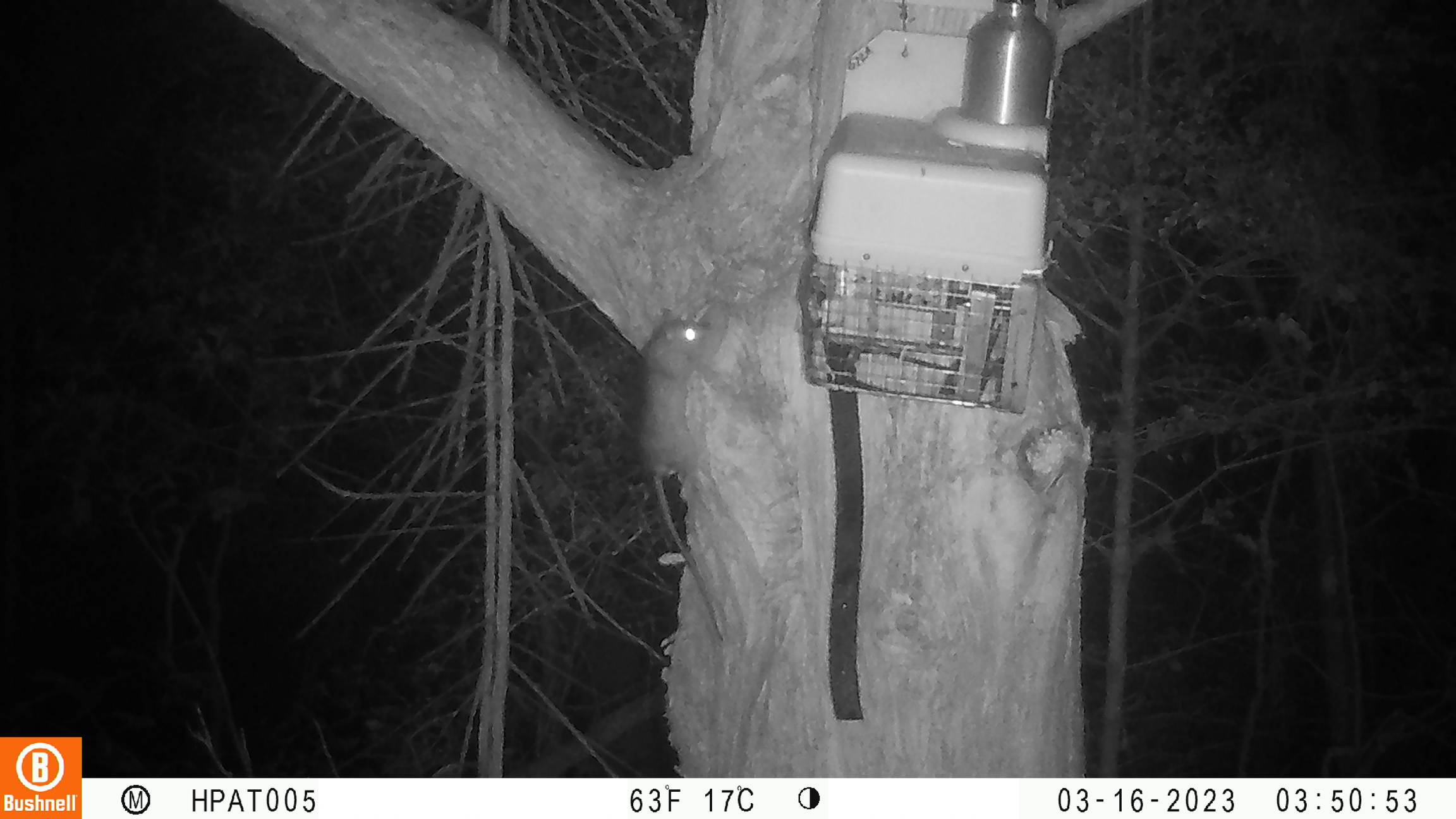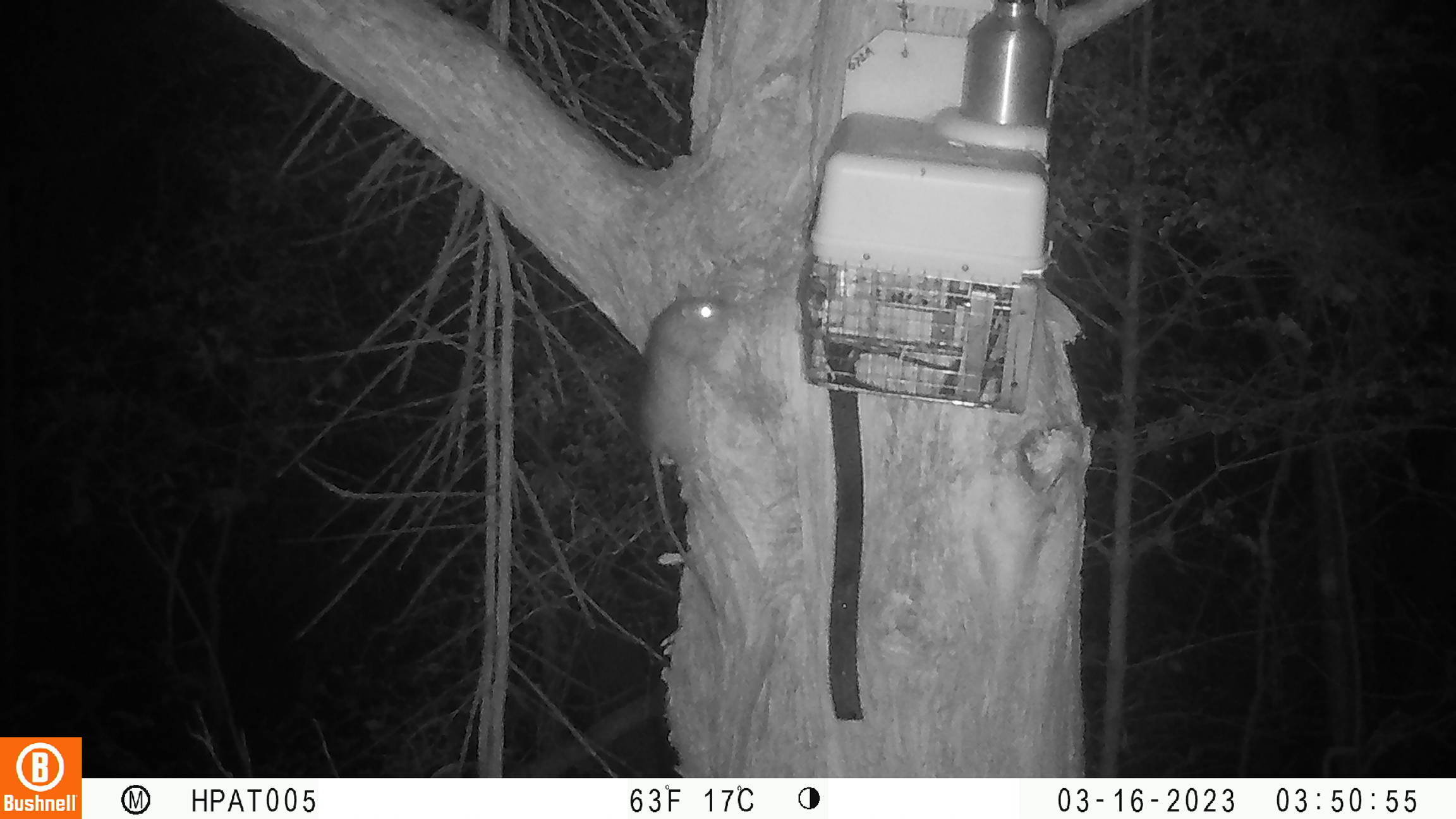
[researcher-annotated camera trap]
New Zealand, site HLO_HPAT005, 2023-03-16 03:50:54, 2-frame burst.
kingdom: Animalia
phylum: Chordata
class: Mammalia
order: Rodentia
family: Muridae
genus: Rattus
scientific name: Rattus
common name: rat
Rat (Rattus).